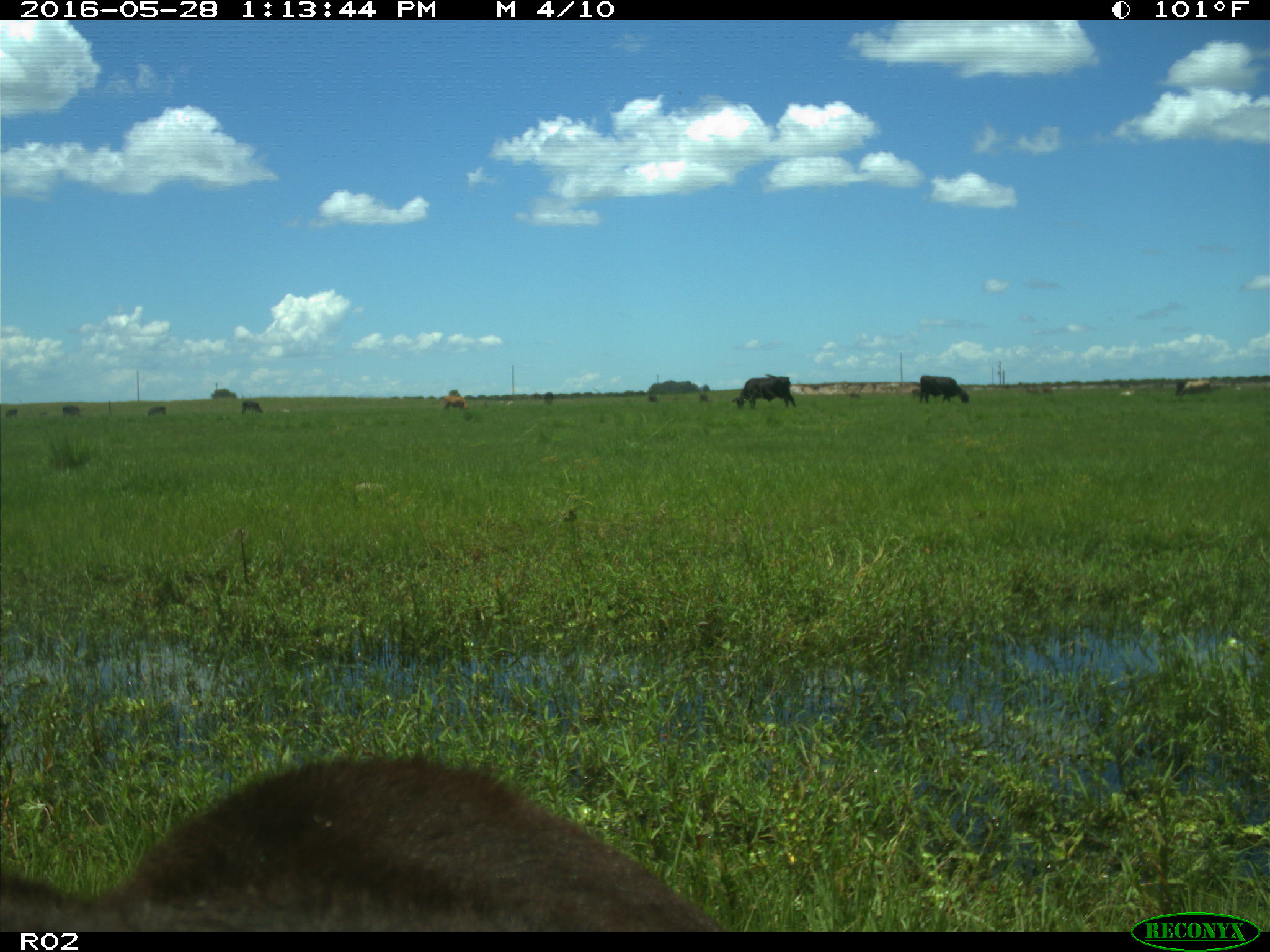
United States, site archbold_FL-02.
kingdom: Animalia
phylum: Chordata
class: Mammalia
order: Artiodactyla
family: Bovidae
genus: Bos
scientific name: Bos taurus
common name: domestic cow